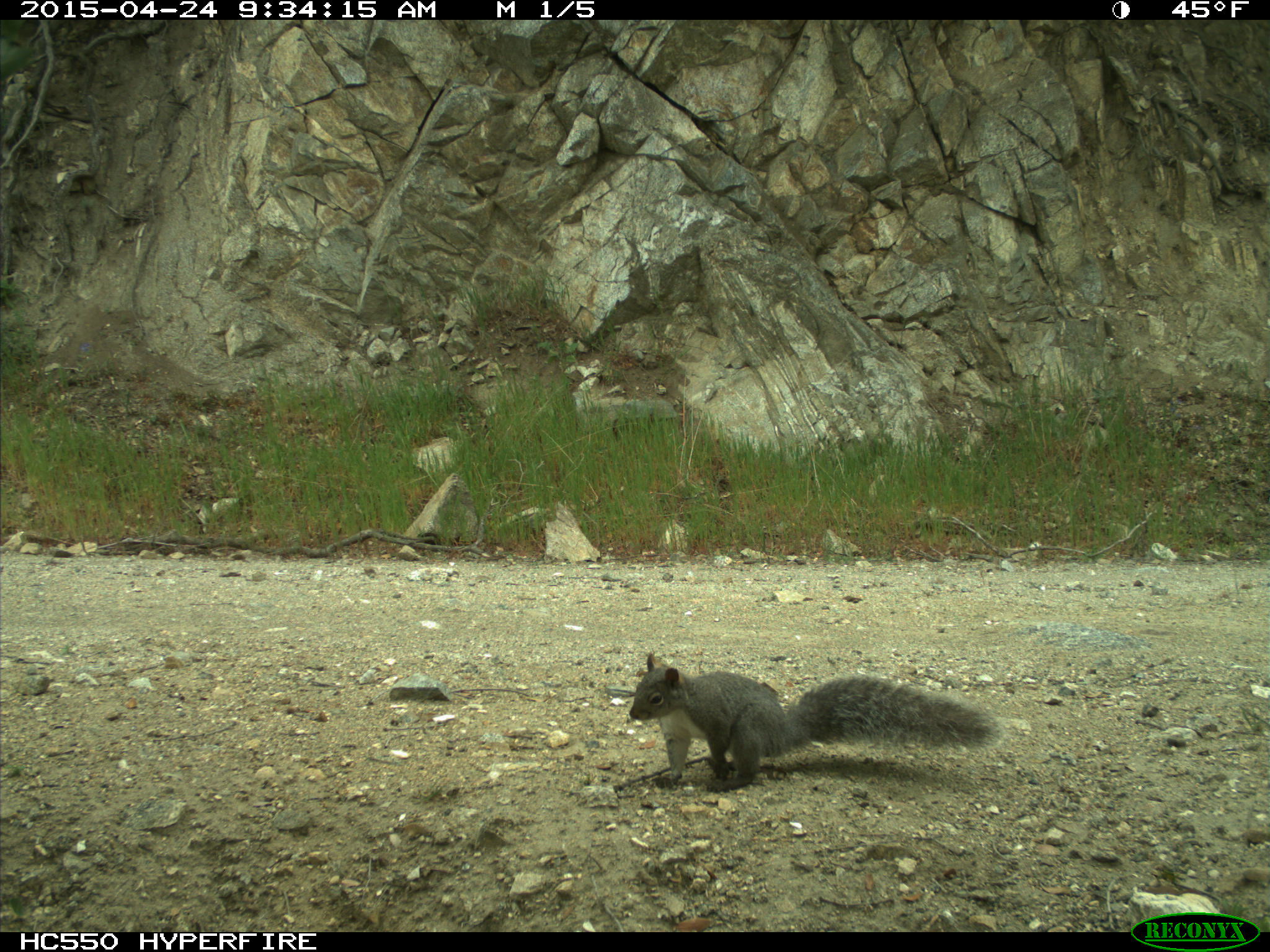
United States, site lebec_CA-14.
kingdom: Animalia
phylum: Chordata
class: Mammalia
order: Rodentia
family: Sciuridae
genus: Sciurus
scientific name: Sciurus carolinensis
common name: eastern gray squirrel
Sciurus carolinensis (eastern gray squirrel).